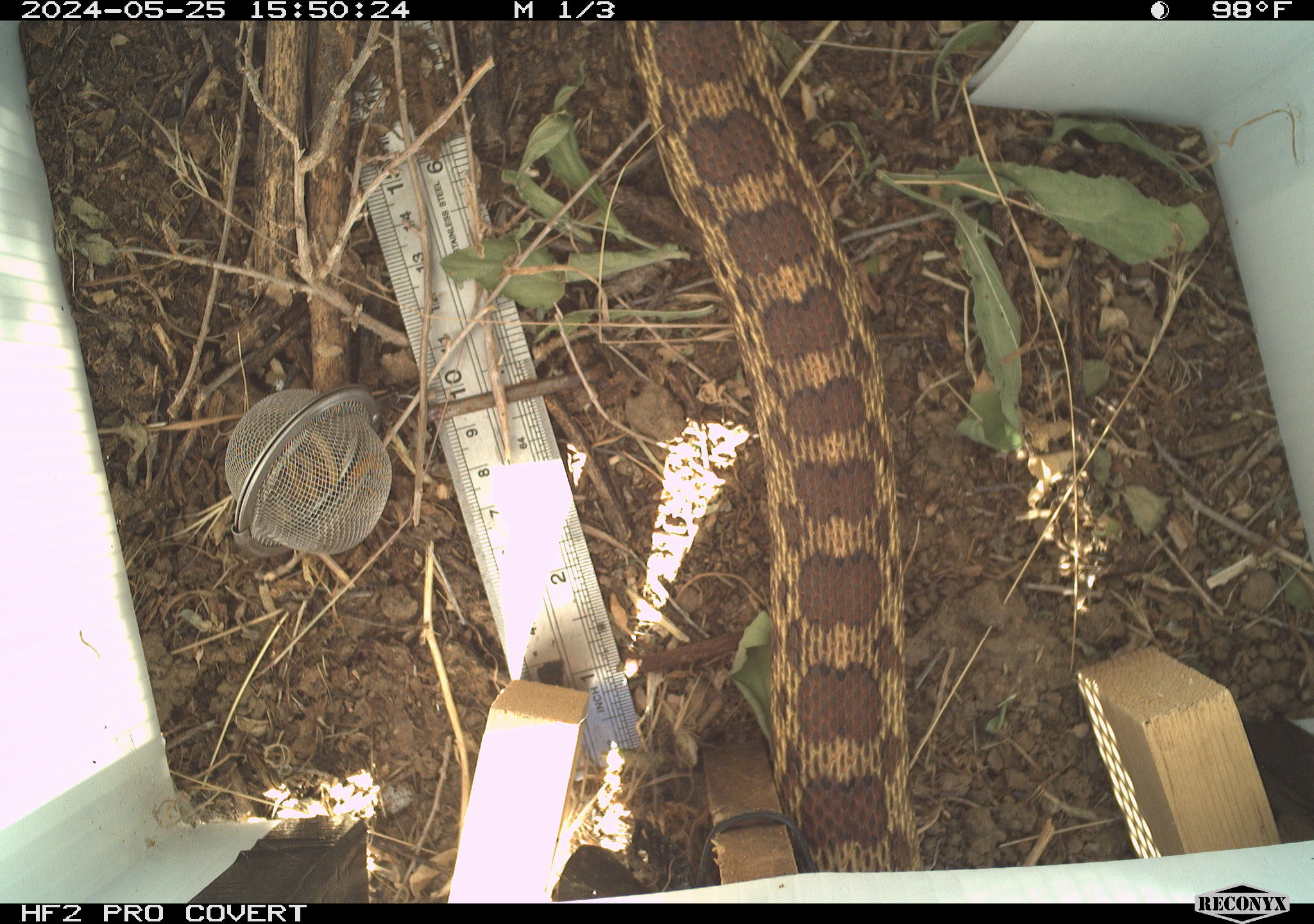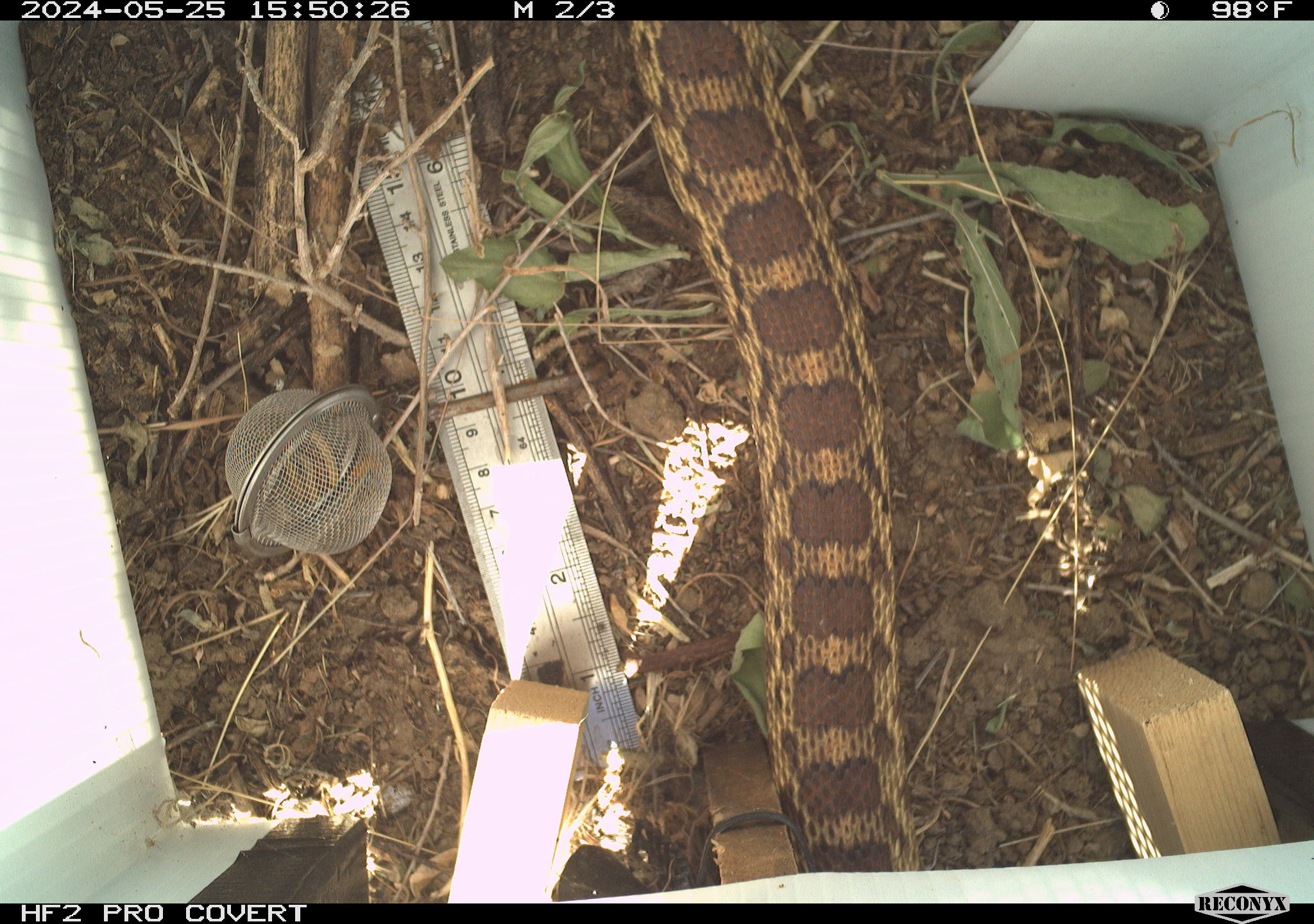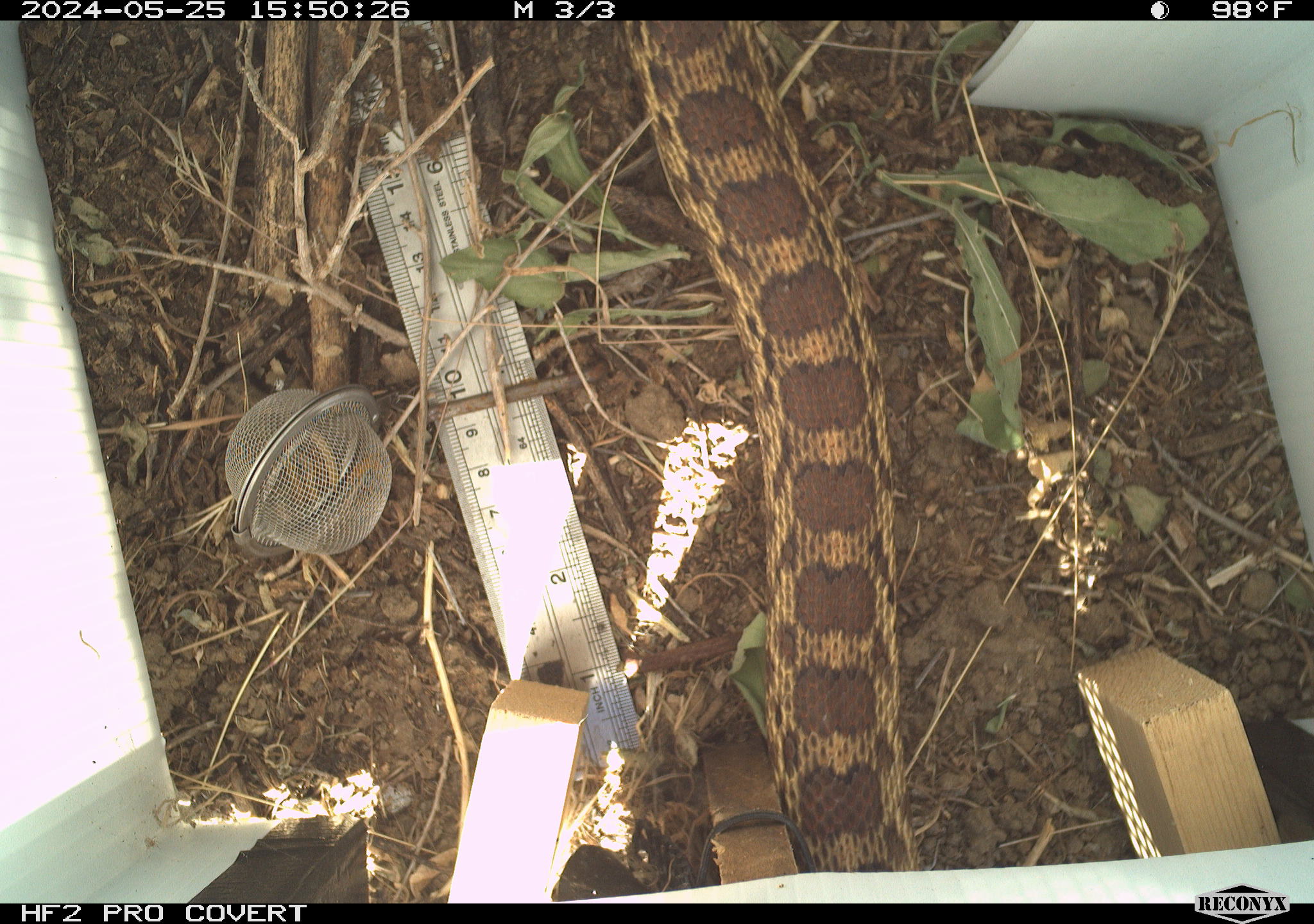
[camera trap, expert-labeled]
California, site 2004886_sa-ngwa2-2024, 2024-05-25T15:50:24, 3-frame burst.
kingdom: Animalia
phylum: Chordata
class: Reptilia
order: Squamata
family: Colubridae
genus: Pituophis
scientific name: Pituophis catenifer catenifer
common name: pacific gophersnake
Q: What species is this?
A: Pacific gophersnake (Pituophis catenifer catenifer).